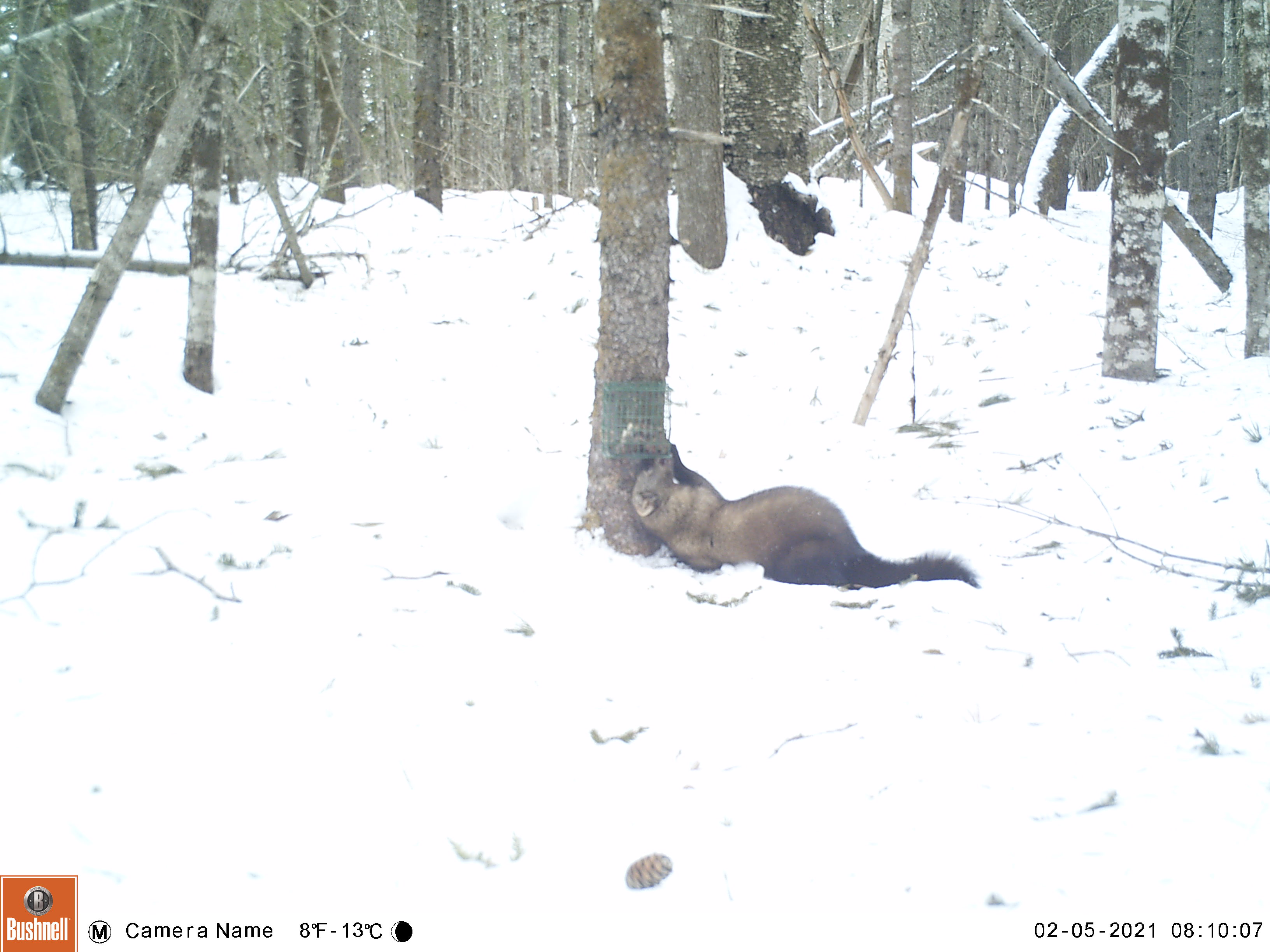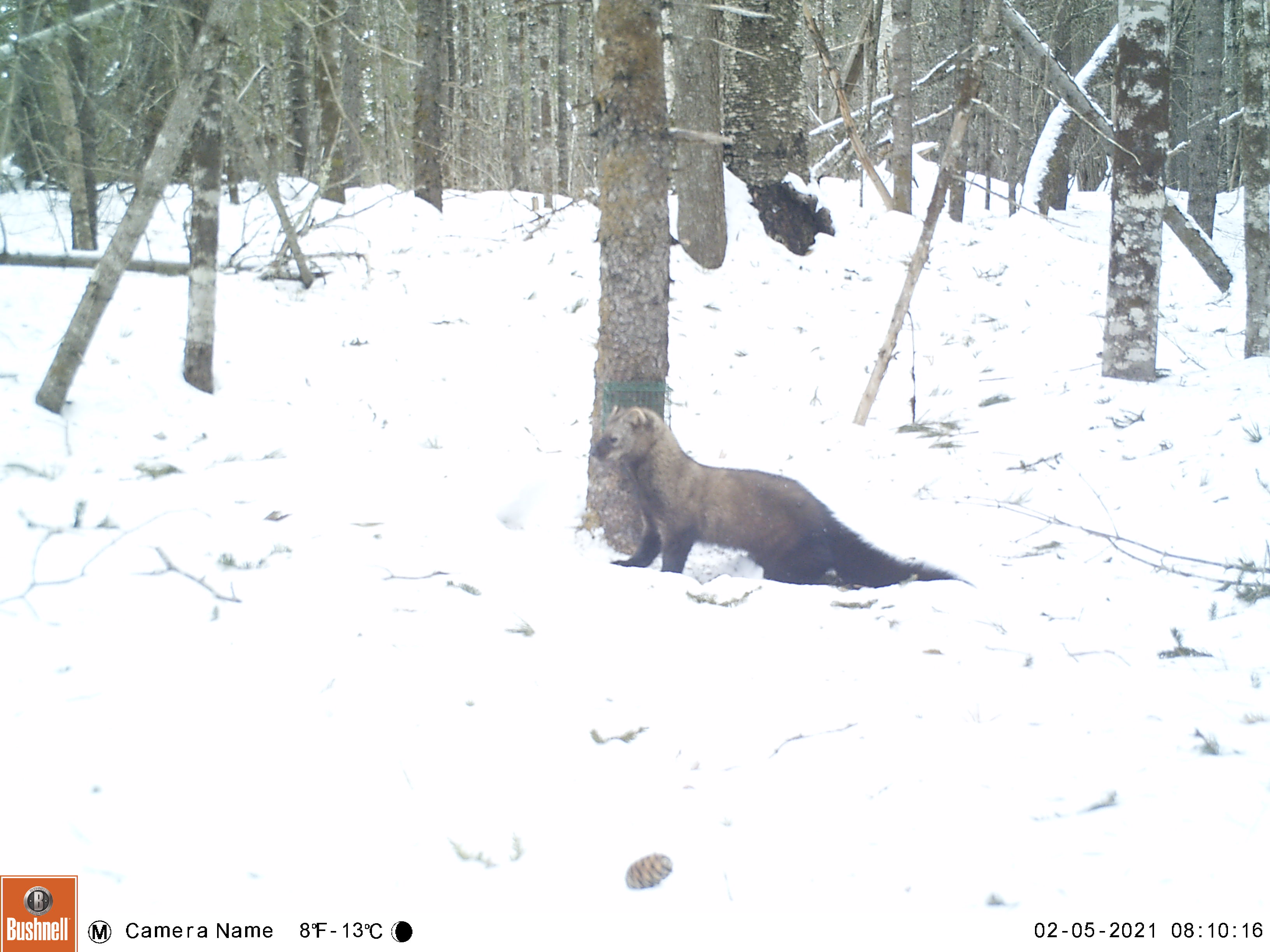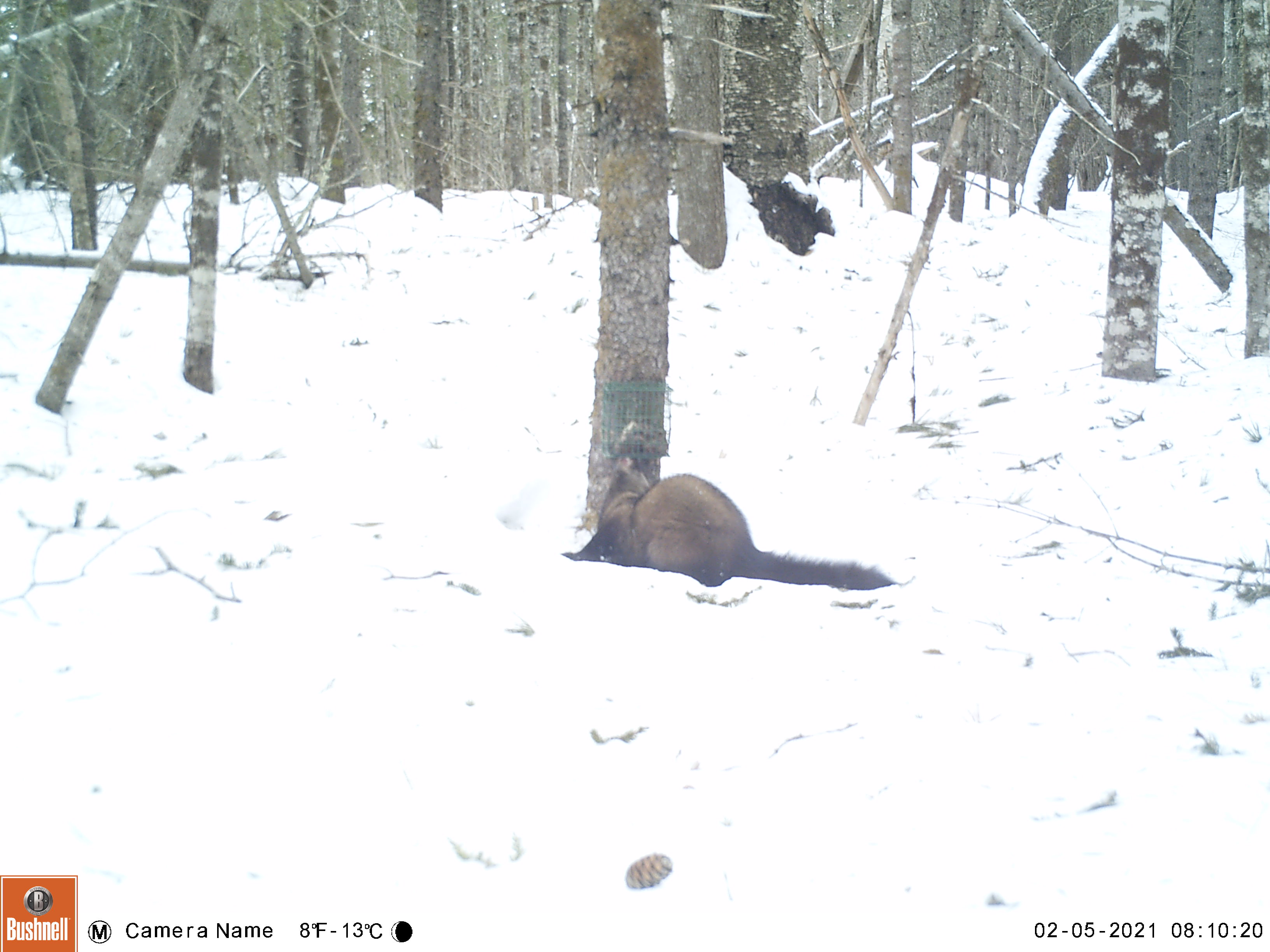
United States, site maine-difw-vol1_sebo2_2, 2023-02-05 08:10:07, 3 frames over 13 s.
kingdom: Animalia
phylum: Chordata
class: Mammalia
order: Carnivora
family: Mustelidae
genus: Pekania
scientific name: Pekania pennanti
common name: fisher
Fisher (Pekania pennanti).